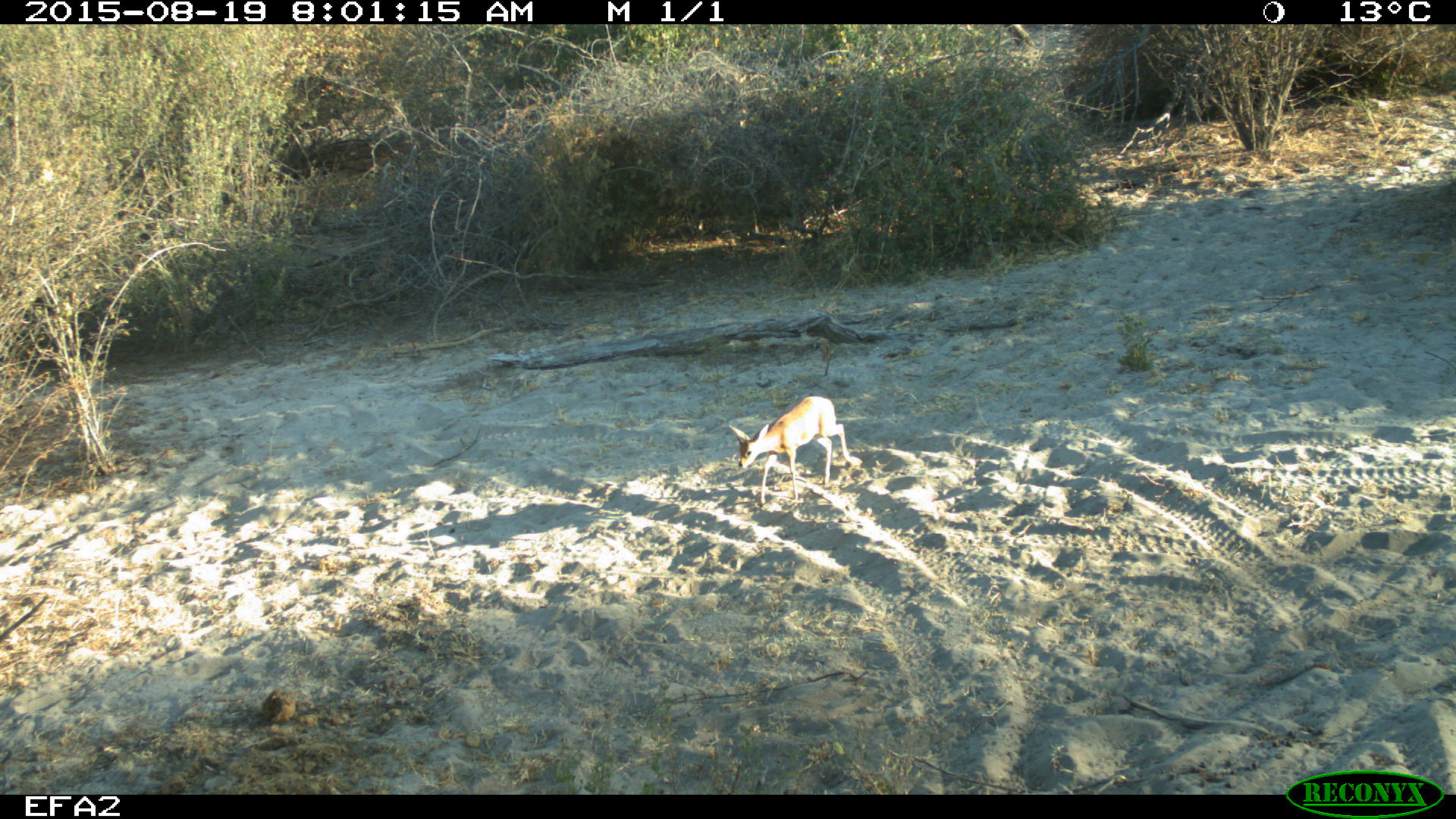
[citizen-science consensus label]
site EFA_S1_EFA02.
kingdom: Animalia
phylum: Chordata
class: Mammalia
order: Artiodactyla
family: Bovidae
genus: Aepyceros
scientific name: Aepyceros melampus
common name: impala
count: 1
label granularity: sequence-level